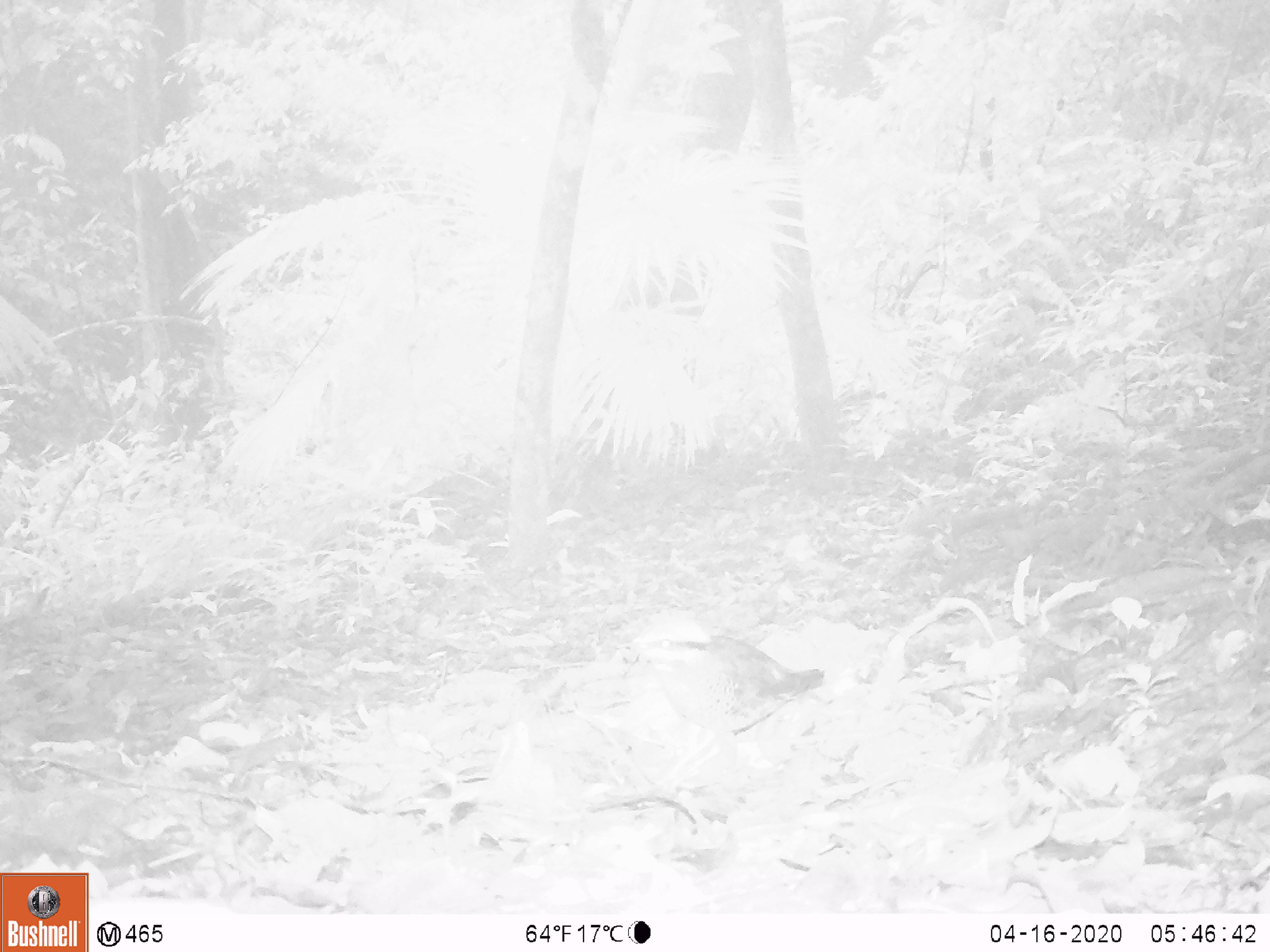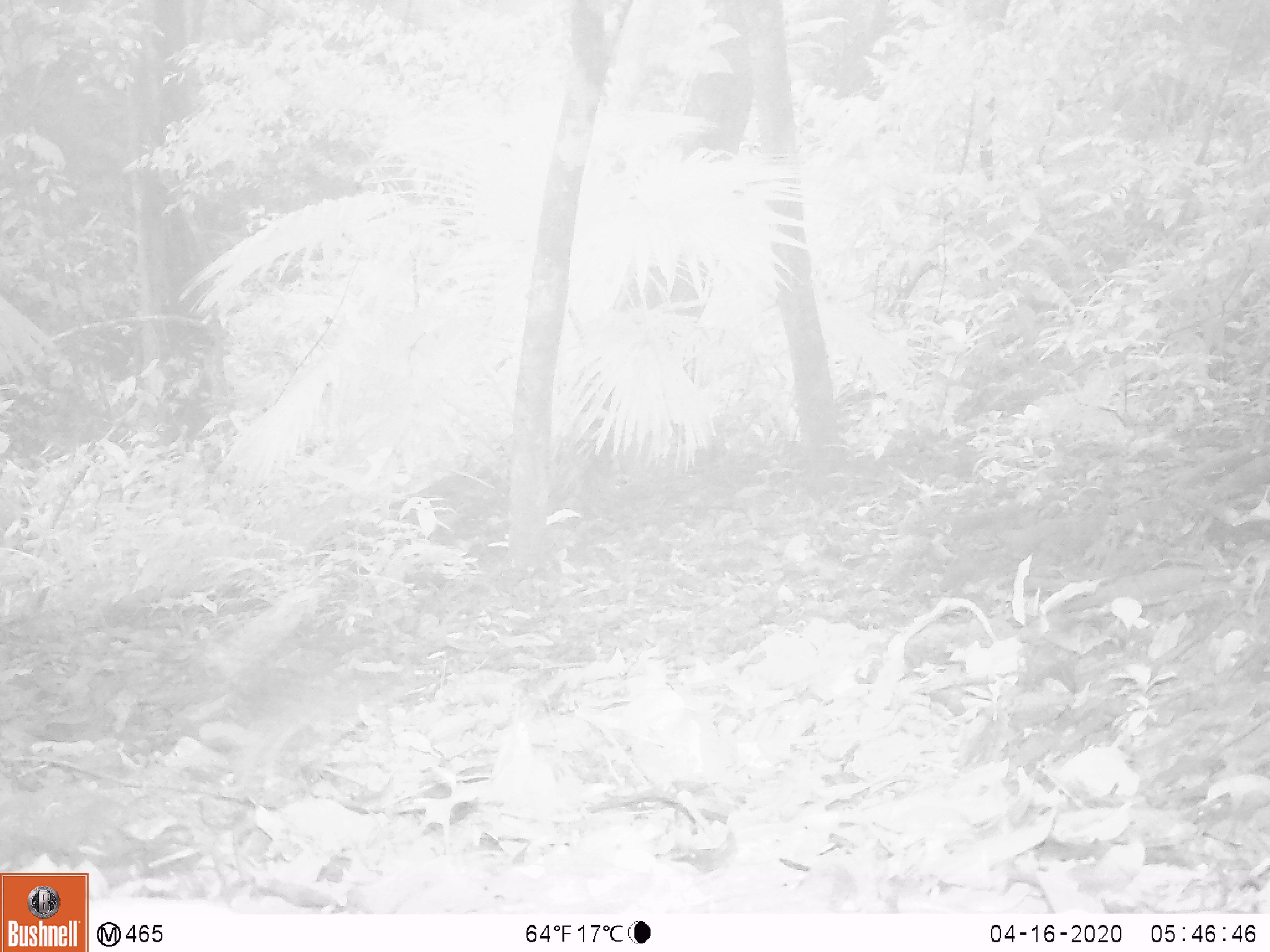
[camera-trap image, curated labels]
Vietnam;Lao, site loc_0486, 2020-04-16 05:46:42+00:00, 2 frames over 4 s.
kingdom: Animalia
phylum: Chordata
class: Aves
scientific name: Aves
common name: bird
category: unidentified bird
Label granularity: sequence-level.